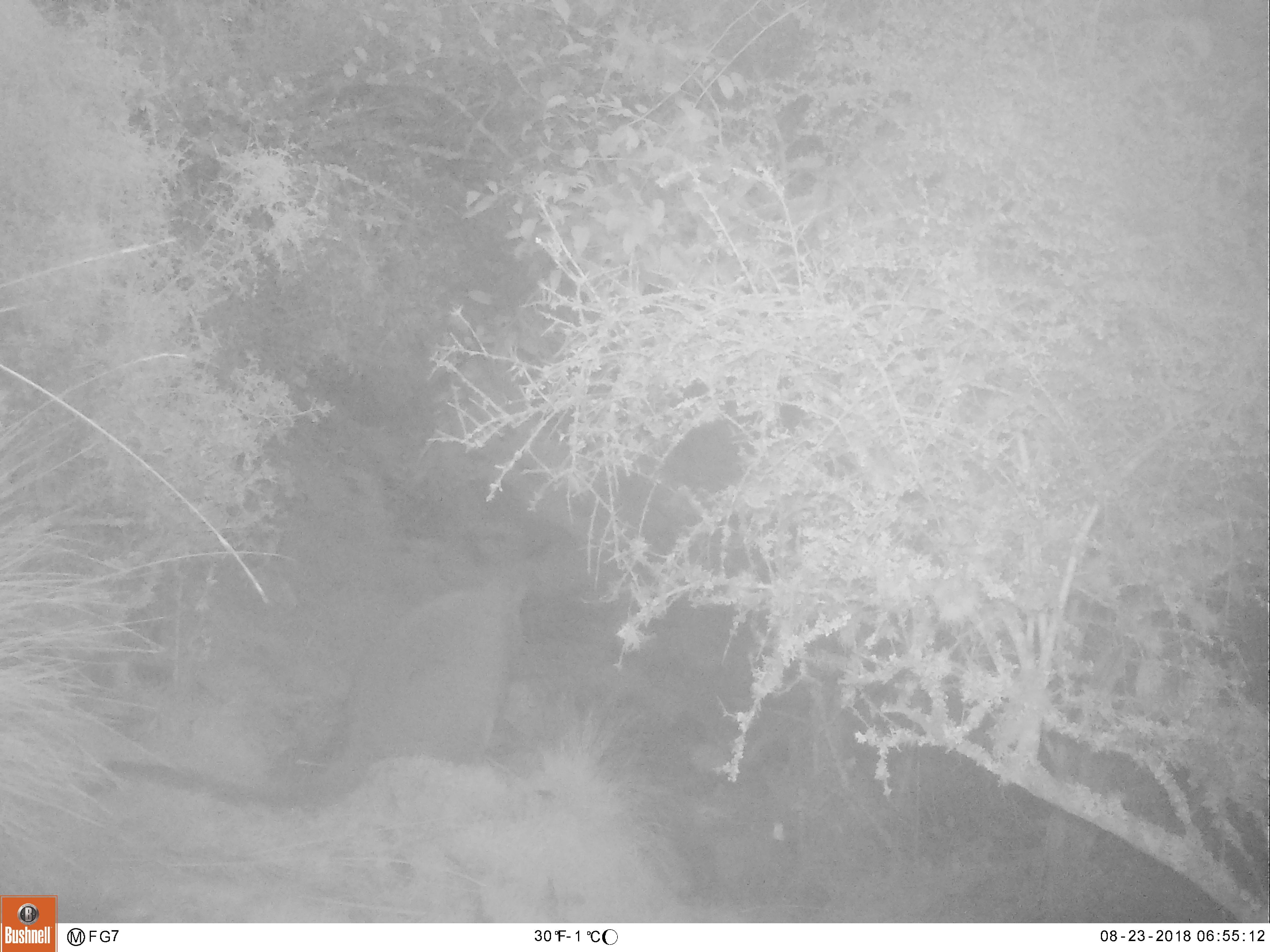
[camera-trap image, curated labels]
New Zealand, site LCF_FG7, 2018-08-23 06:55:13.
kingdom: Animalia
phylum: Chordata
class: Mammalia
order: Diprotodontia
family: Macropodidae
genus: Notamacropus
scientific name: Notamacropus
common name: wallaby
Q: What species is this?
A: Wallaby (Notamacropus).